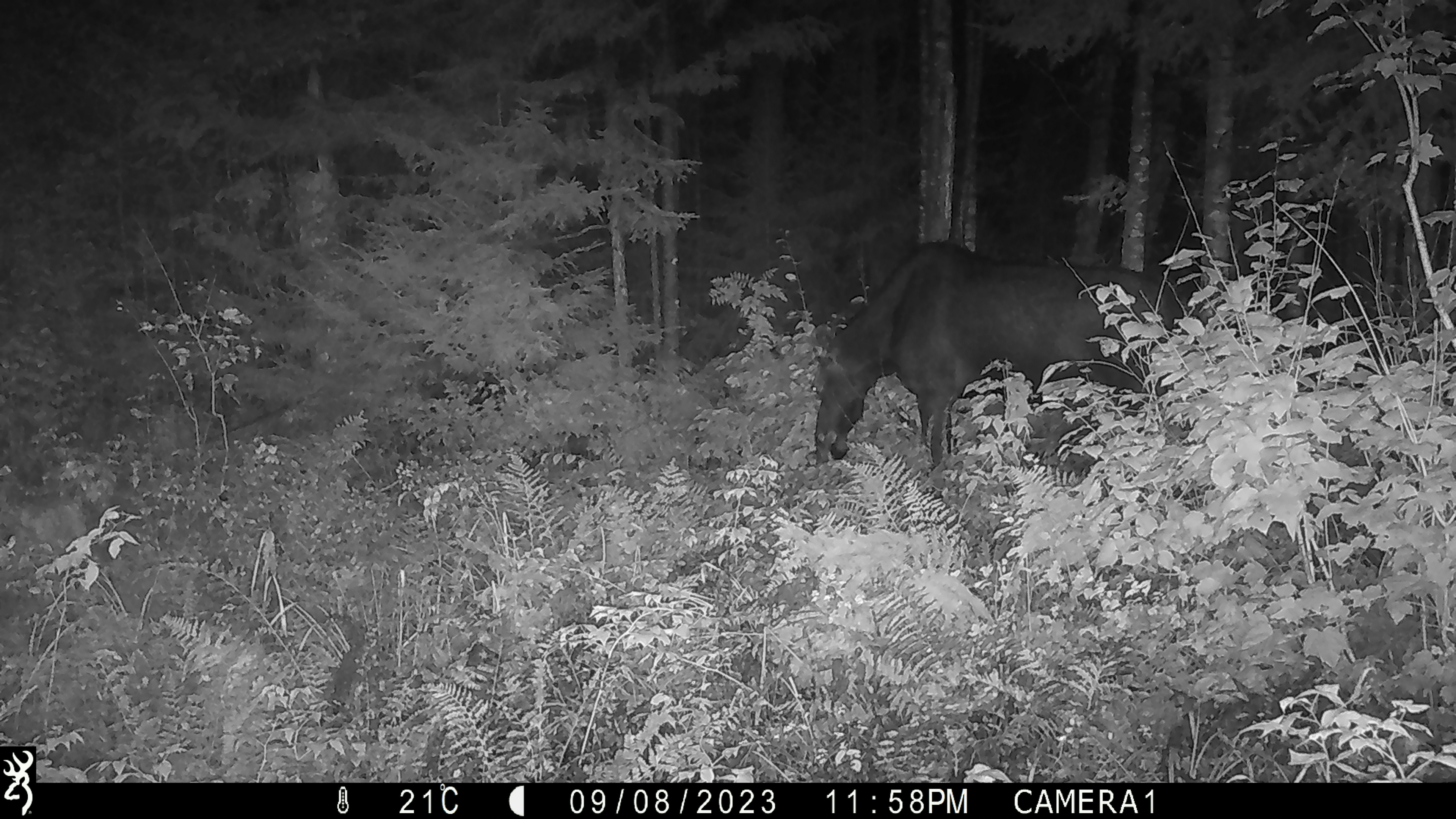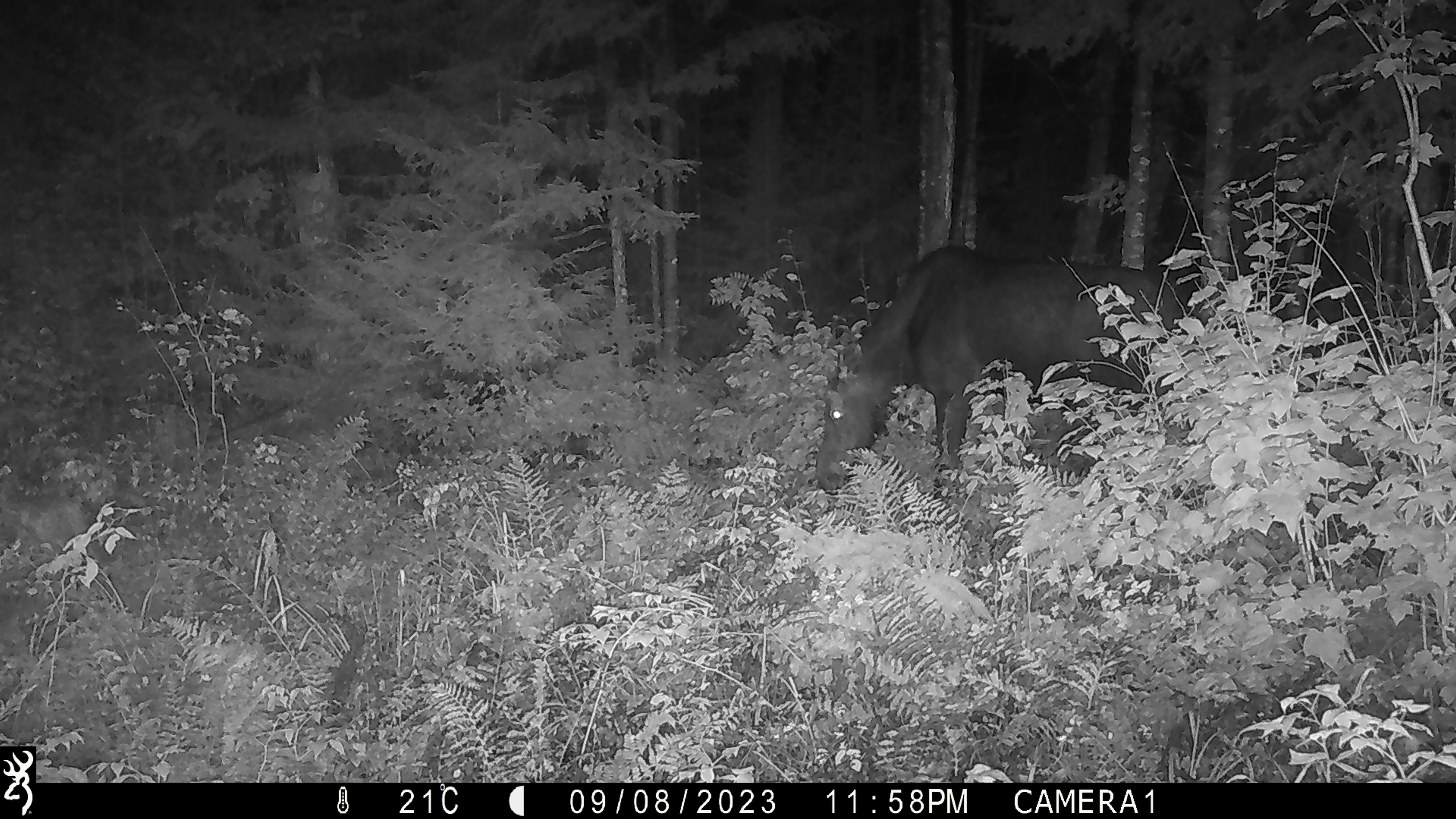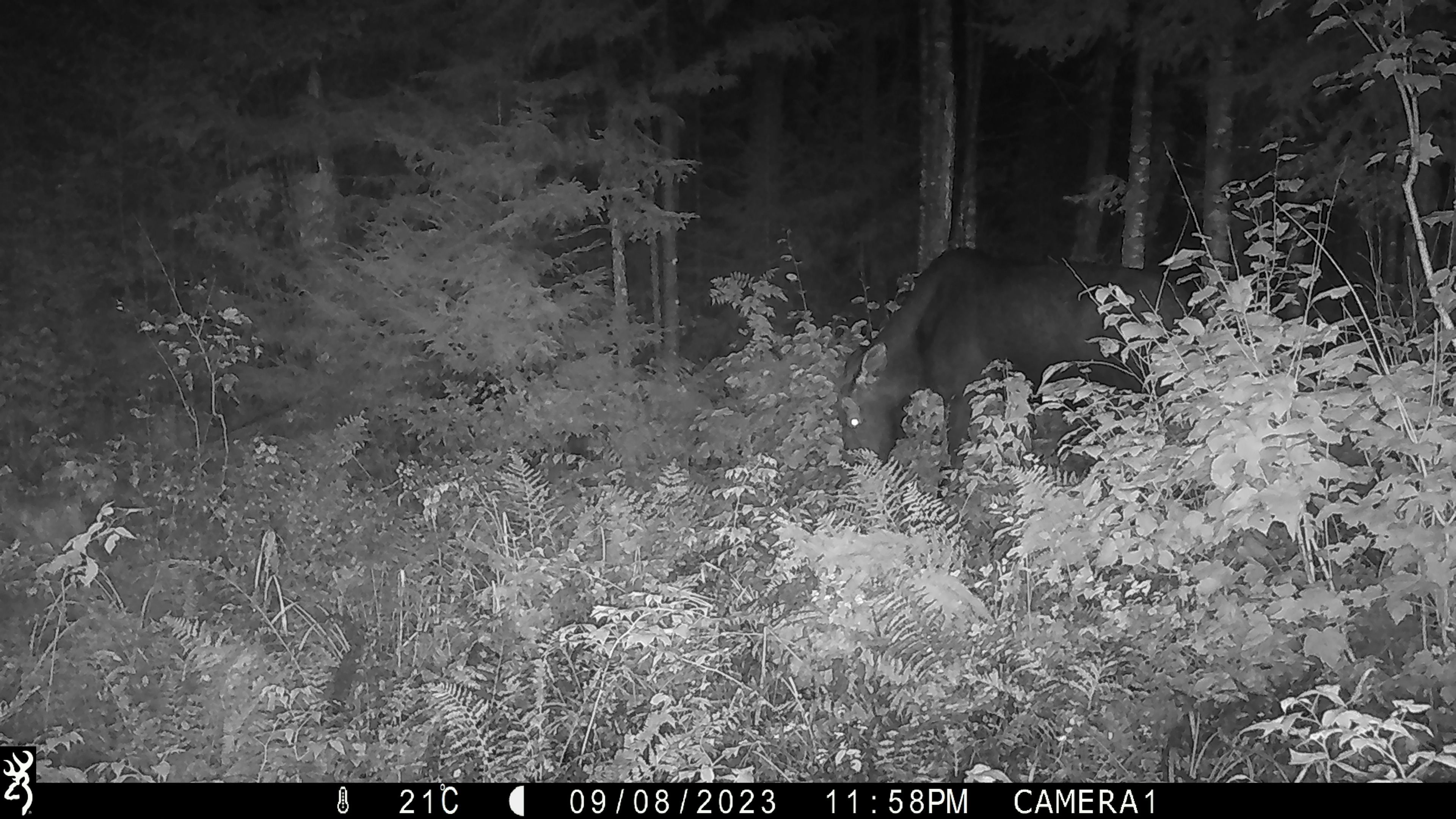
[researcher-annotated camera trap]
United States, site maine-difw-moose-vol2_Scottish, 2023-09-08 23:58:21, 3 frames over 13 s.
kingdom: Animalia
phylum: Chordata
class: Mammalia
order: Artiodactyla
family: Cervidae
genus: Alces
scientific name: Alces alces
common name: moose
Moose (Alces alces).